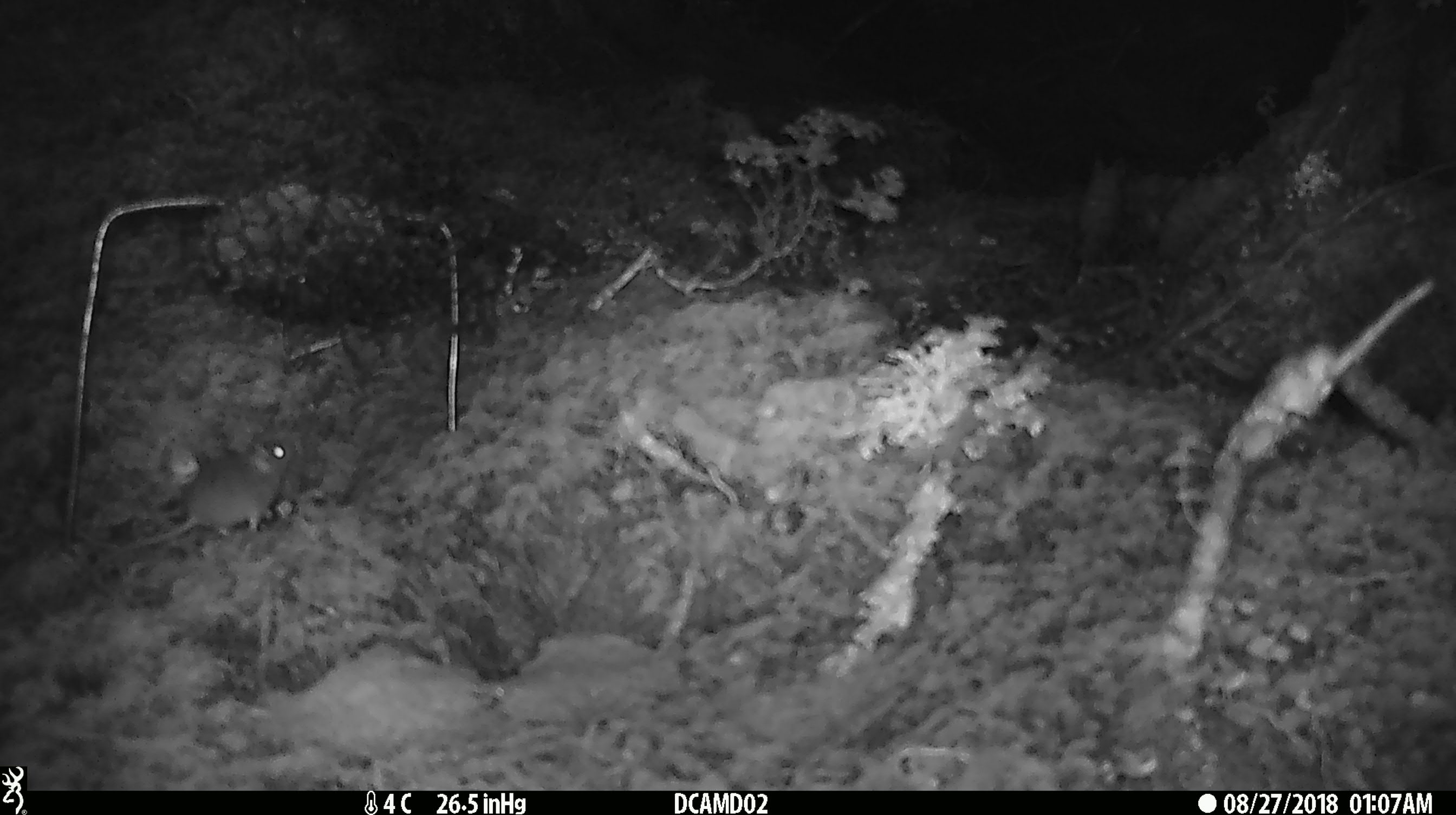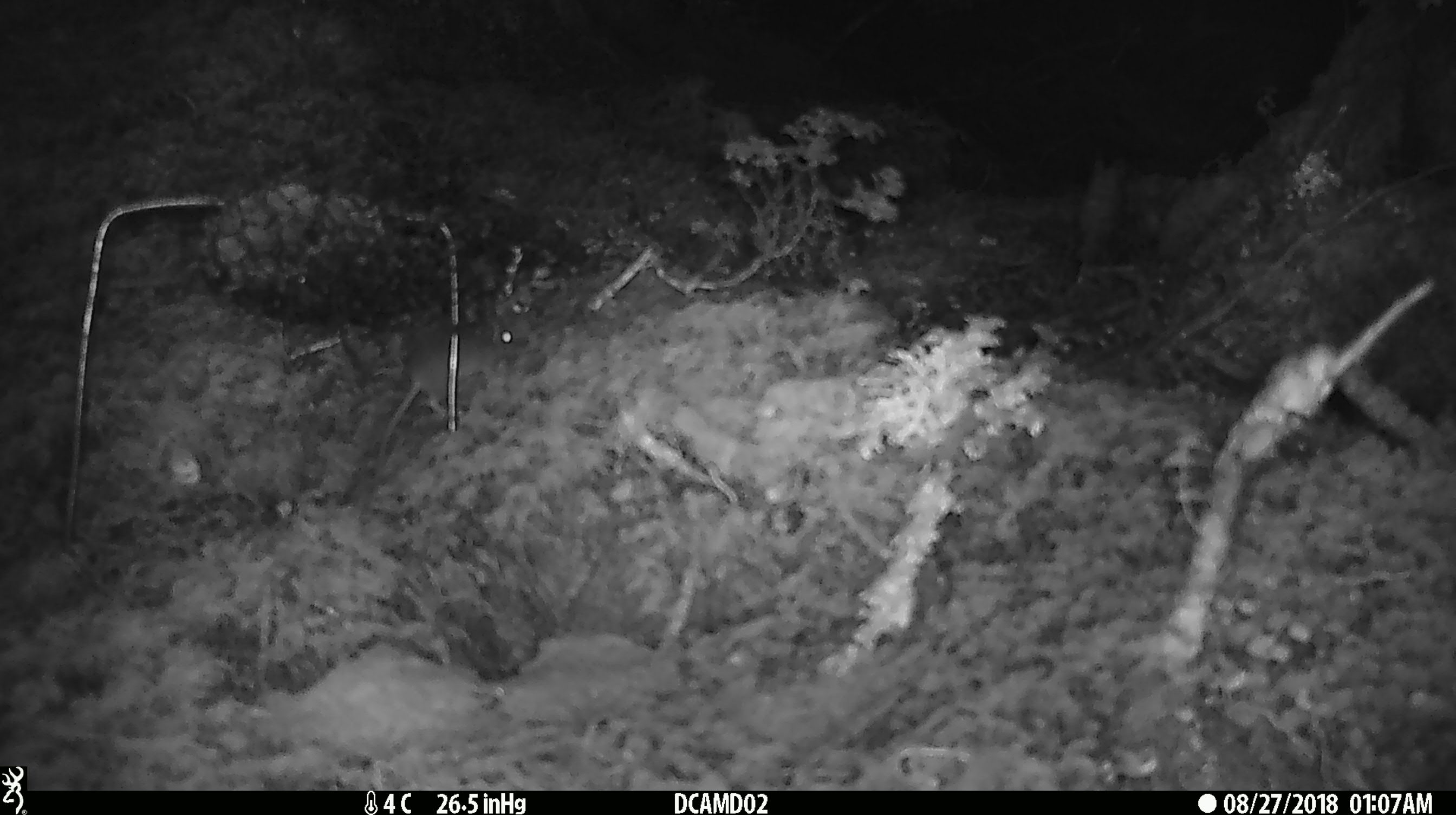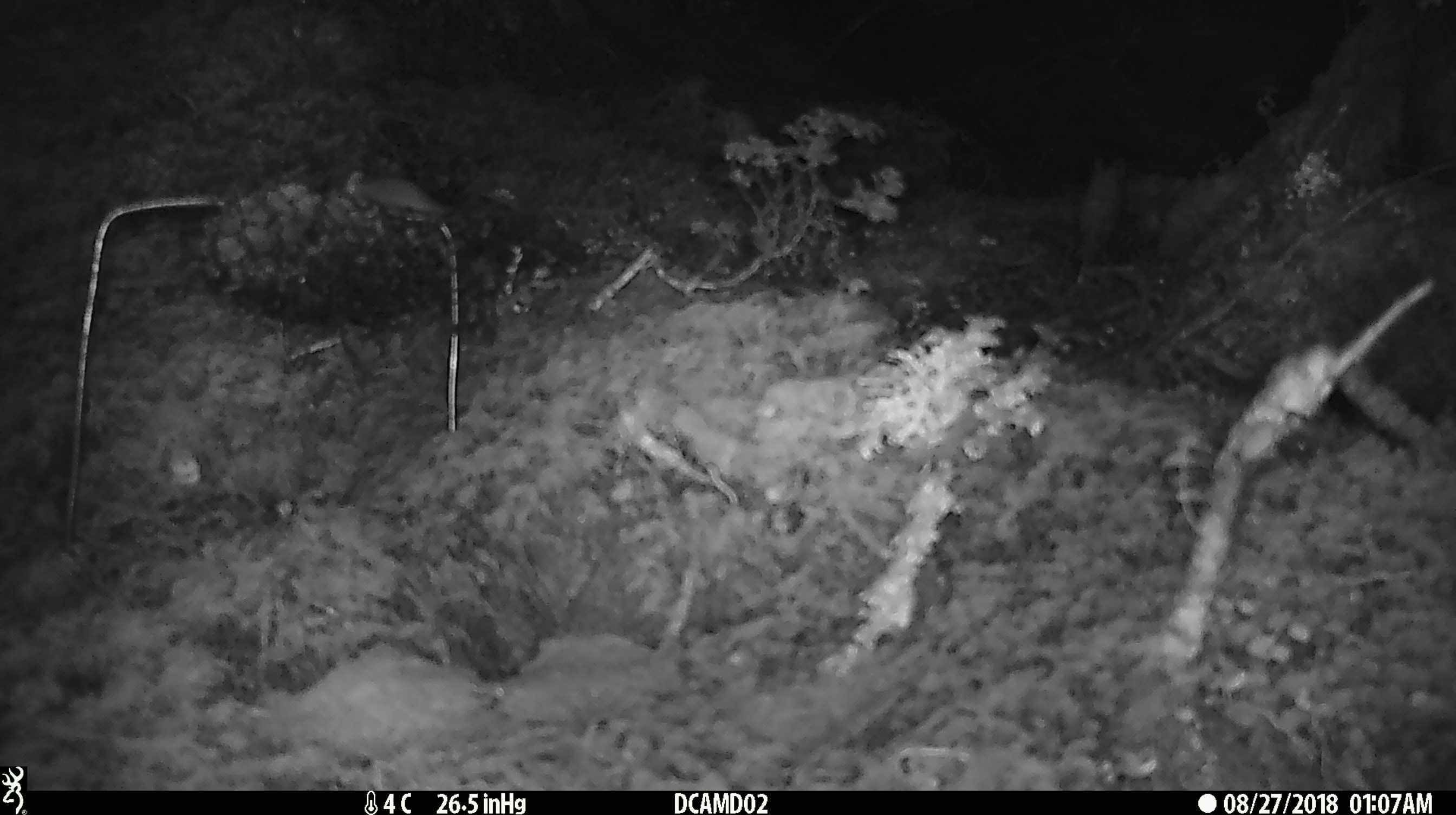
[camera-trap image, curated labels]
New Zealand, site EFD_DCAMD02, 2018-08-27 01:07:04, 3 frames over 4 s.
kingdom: Animalia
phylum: Chordata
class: Mammalia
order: Rodentia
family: Muridae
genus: Mus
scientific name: Mus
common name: mouse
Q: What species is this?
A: Mouse (Mus).